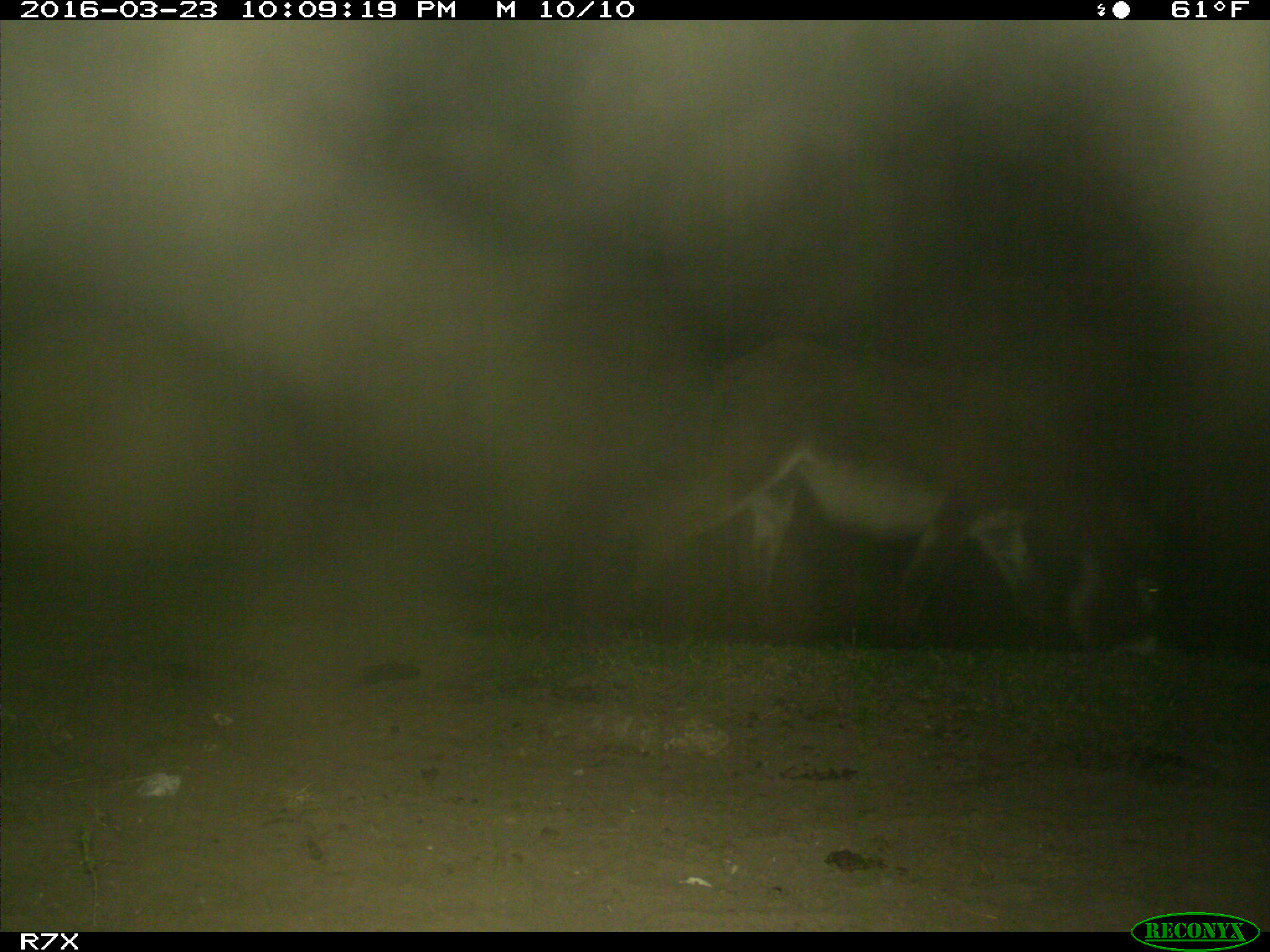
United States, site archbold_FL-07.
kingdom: Animalia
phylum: Chordata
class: Mammalia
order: Perissodactyla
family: Equidae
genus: Equus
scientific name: Equus africanus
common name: african wild ass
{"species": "Equus africanus (african wild ass)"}